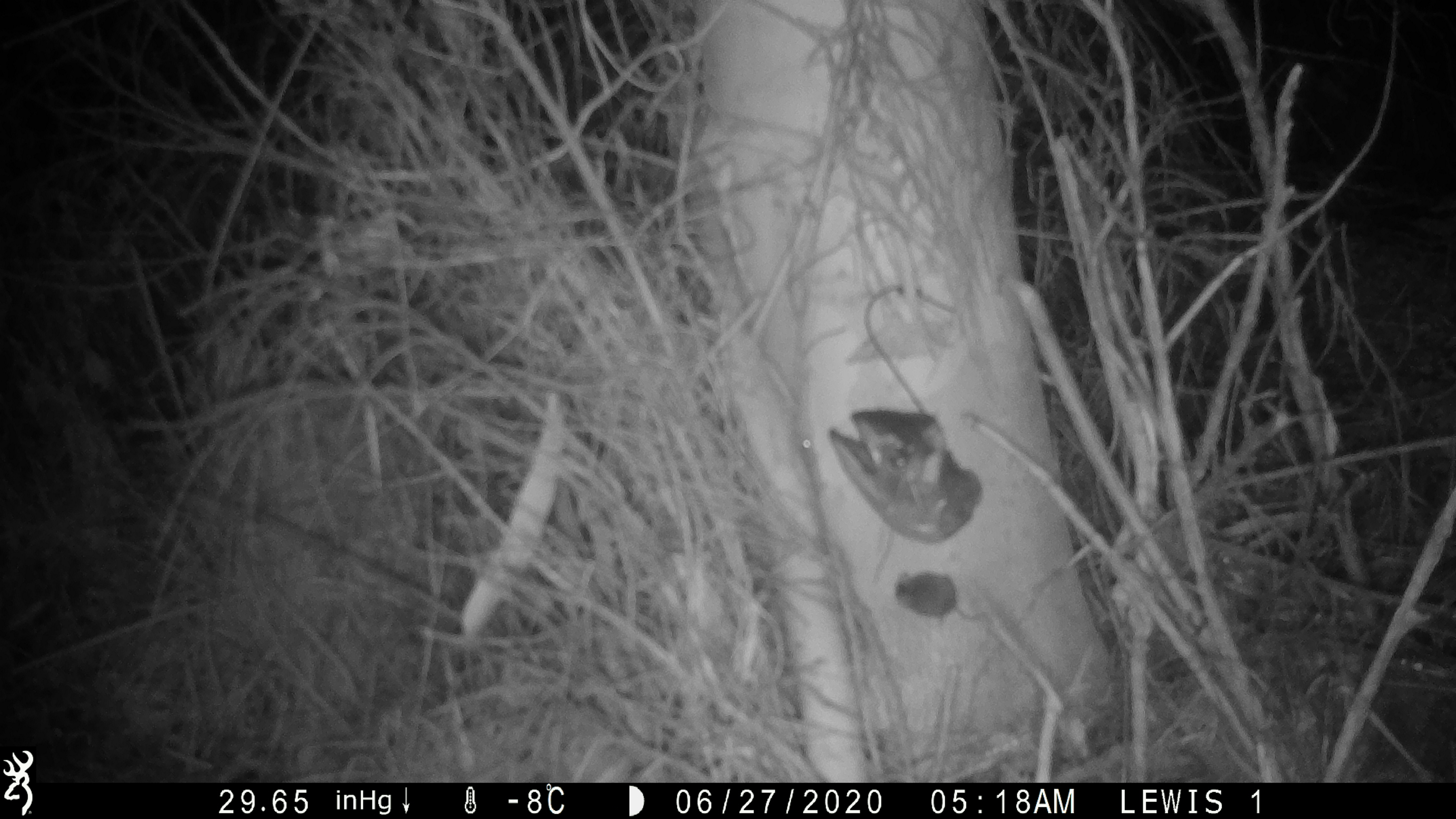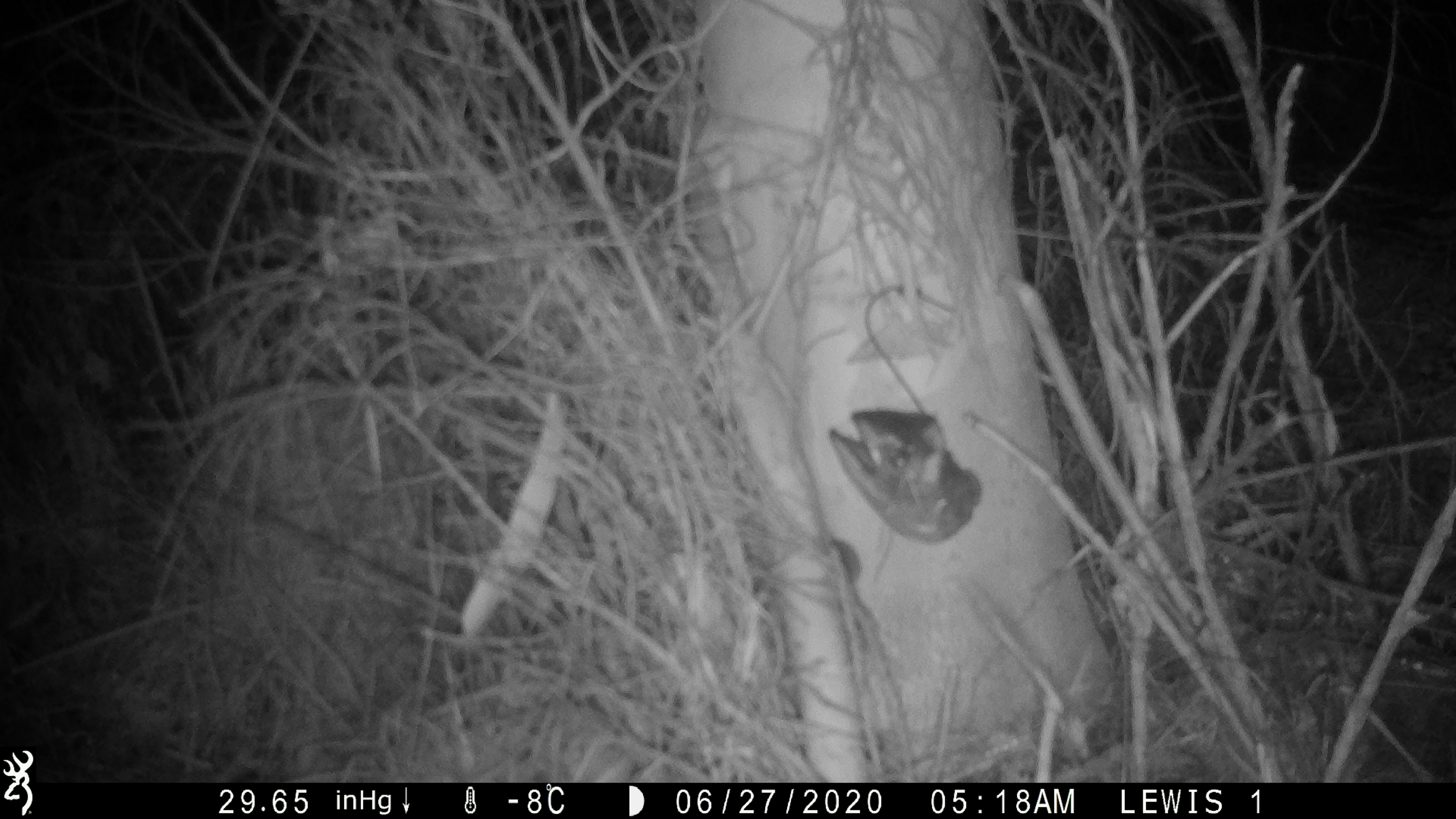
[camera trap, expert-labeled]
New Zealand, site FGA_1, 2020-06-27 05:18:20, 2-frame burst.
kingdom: Animalia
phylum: Chordata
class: Mammalia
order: Rodentia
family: Muridae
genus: Mus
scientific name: Mus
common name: mouse